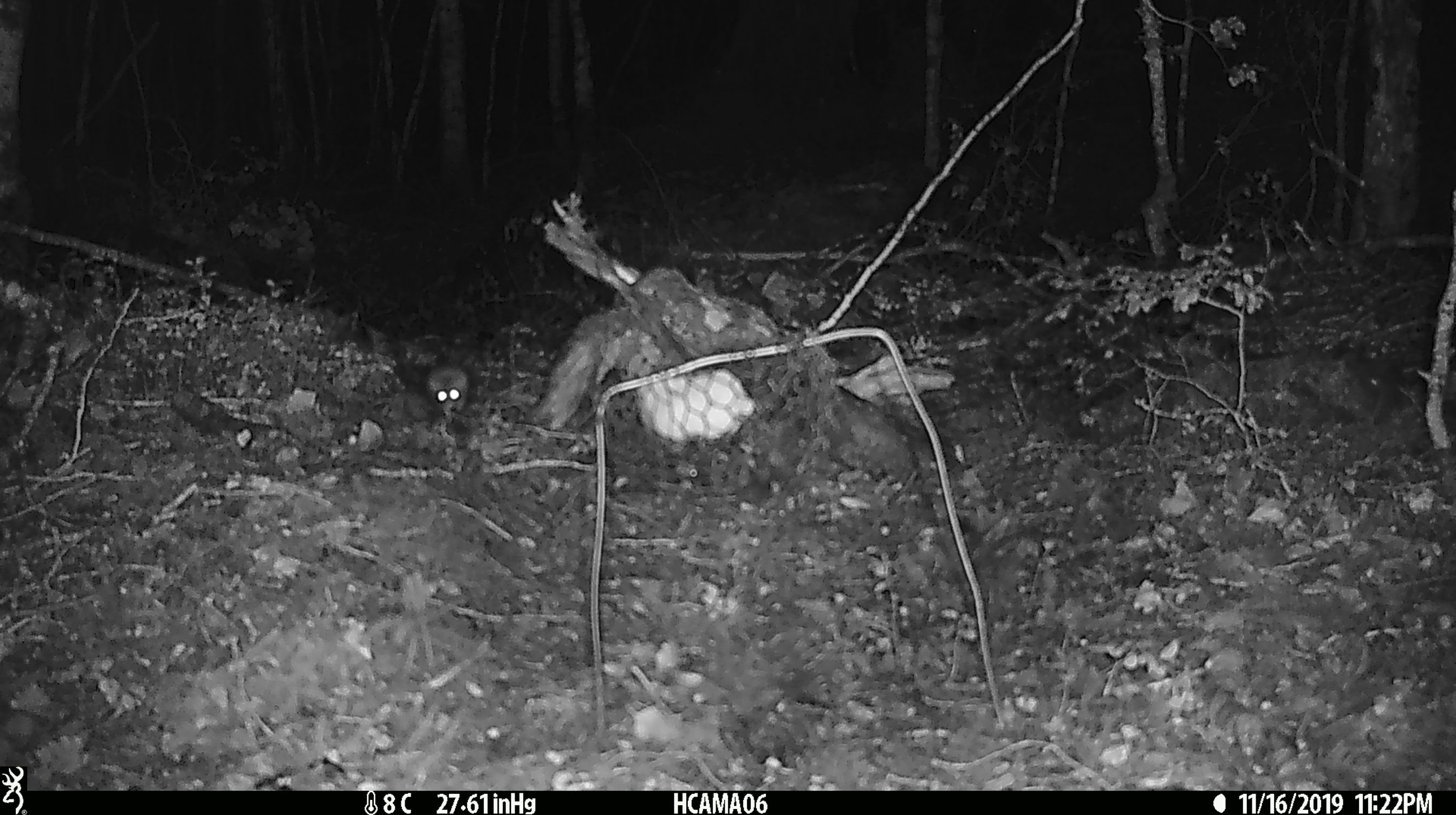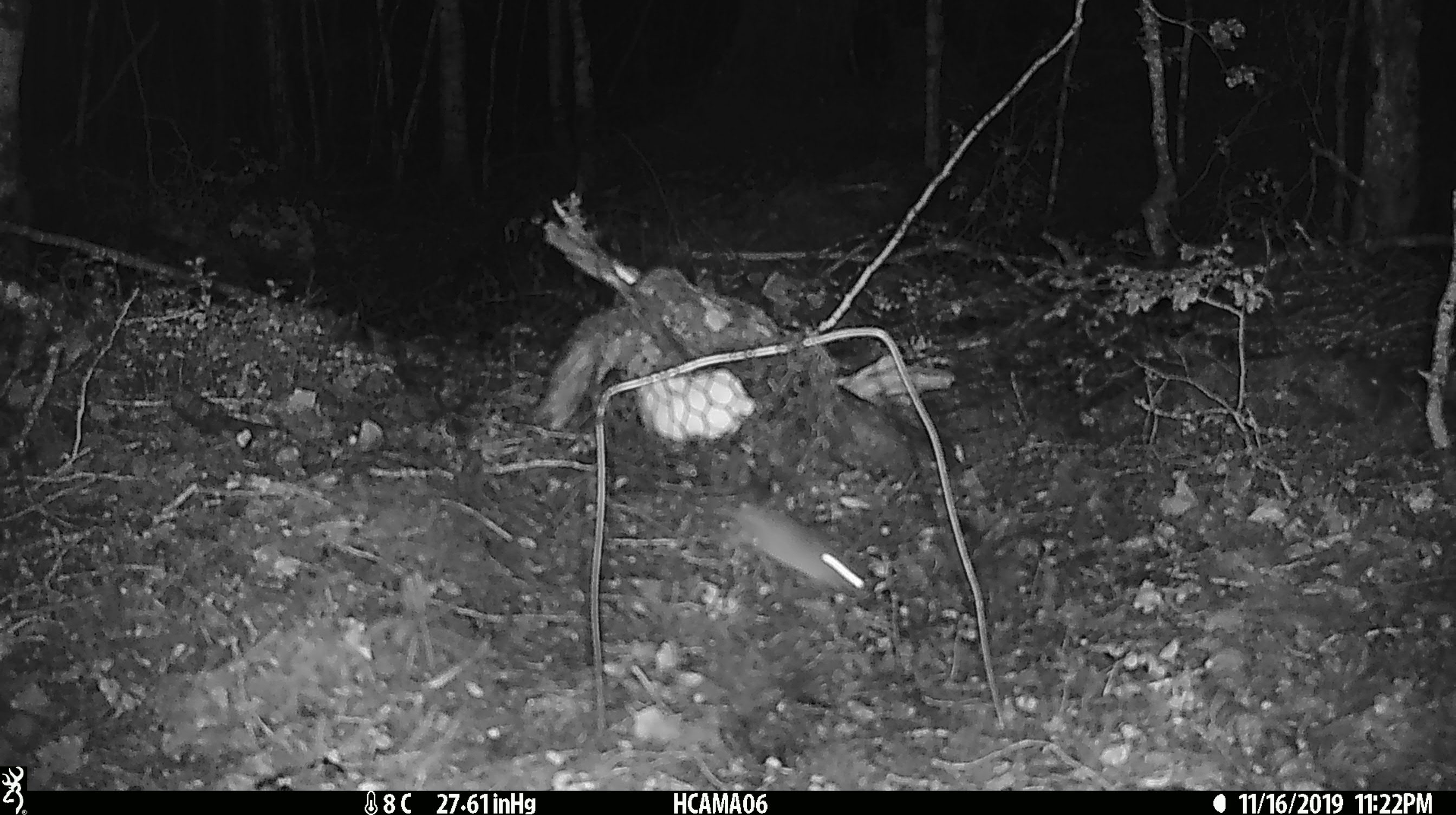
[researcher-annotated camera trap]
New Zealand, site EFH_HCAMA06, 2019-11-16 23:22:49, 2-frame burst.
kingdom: Animalia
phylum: Chordata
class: Mammalia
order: Rodentia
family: Muridae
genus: Mus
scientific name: Mus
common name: mouse